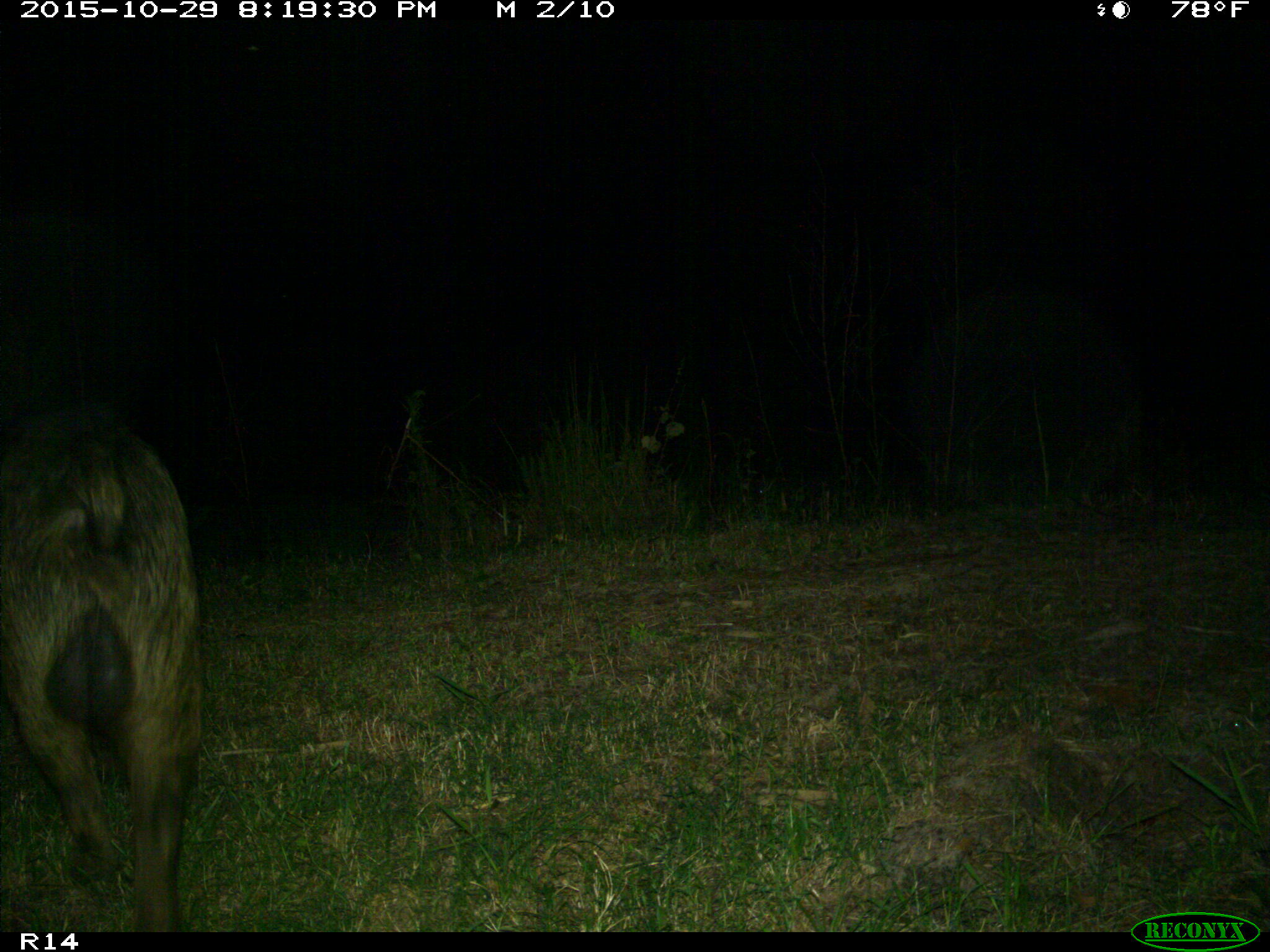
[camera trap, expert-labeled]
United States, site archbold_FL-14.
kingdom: Animalia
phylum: Chordata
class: Mammalia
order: Artiodactyla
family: Suidae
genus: Sus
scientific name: Sus scrofa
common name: wild boar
Sus scrofa (wild boar).